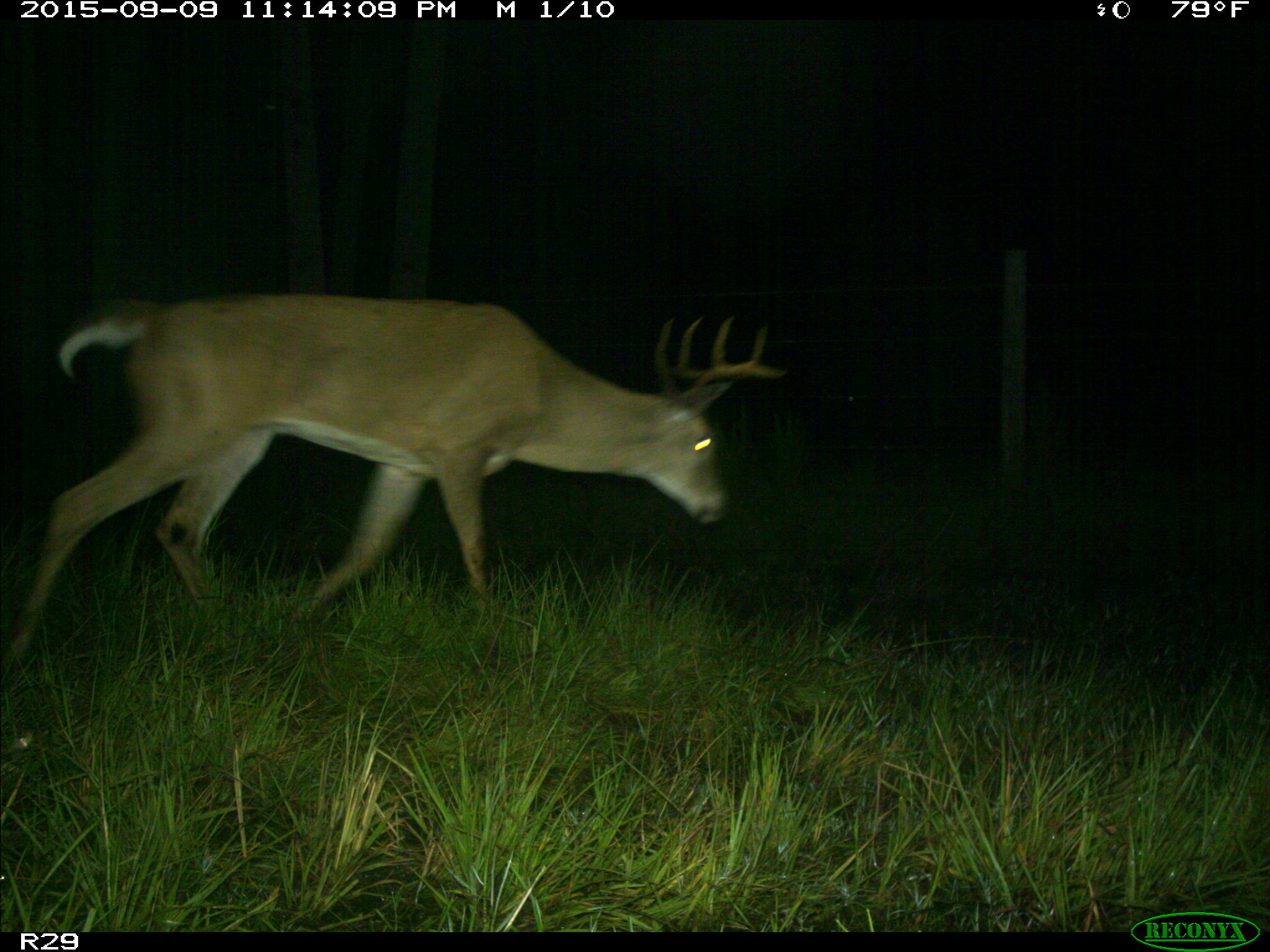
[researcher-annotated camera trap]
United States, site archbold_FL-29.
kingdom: Animalia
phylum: Chordata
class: Mammalia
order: Artiodactyla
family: Cervidae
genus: Odocoileus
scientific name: Odocoileus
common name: deer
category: unidentified deer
Unidentified deer (deer) (Odocoileus).